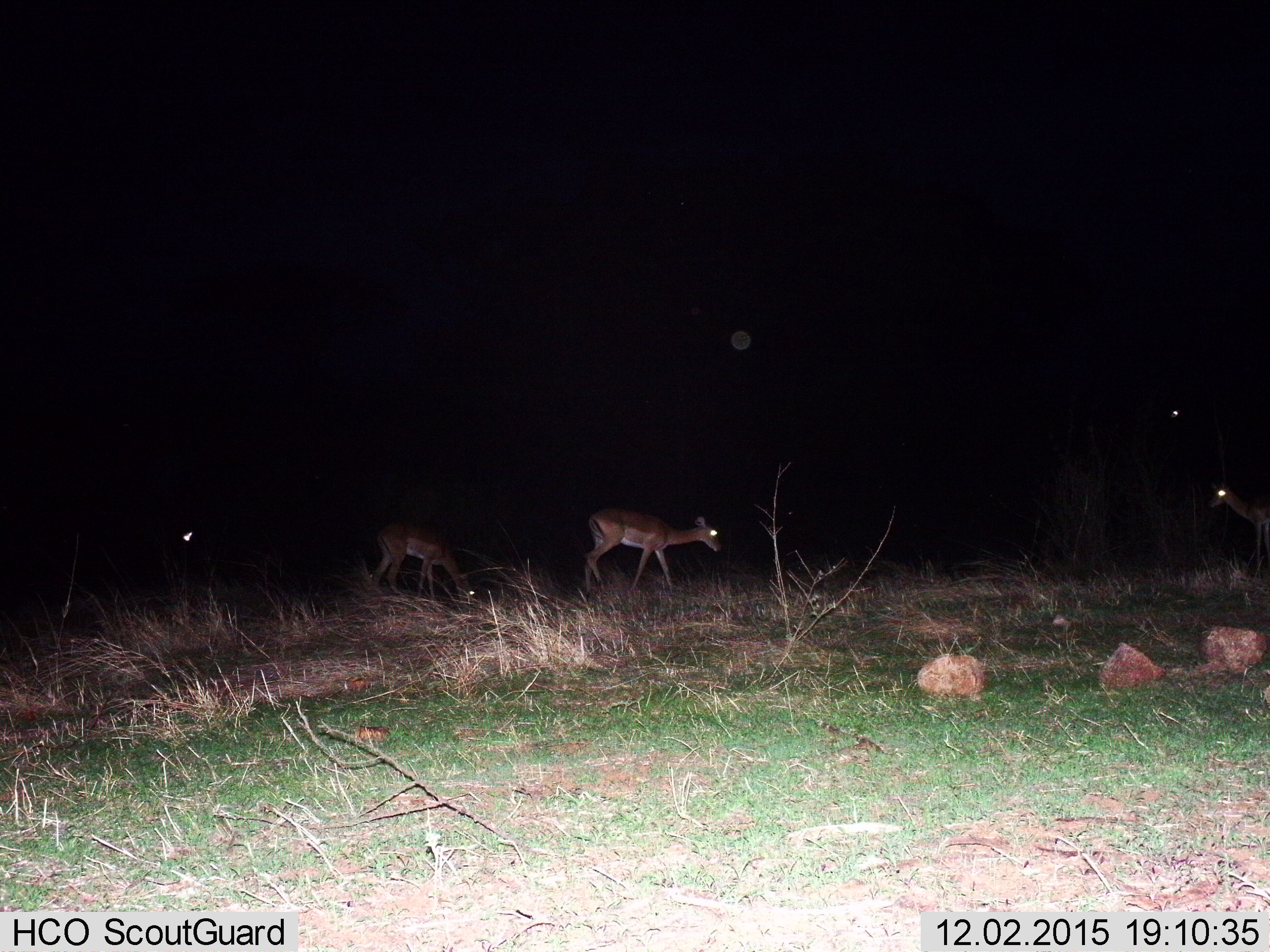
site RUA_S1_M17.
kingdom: Animalia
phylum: Chordata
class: Mammalia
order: Artiodactyla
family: Bovidae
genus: Aepyceros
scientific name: Aepyceros melampus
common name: impala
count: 3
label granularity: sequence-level